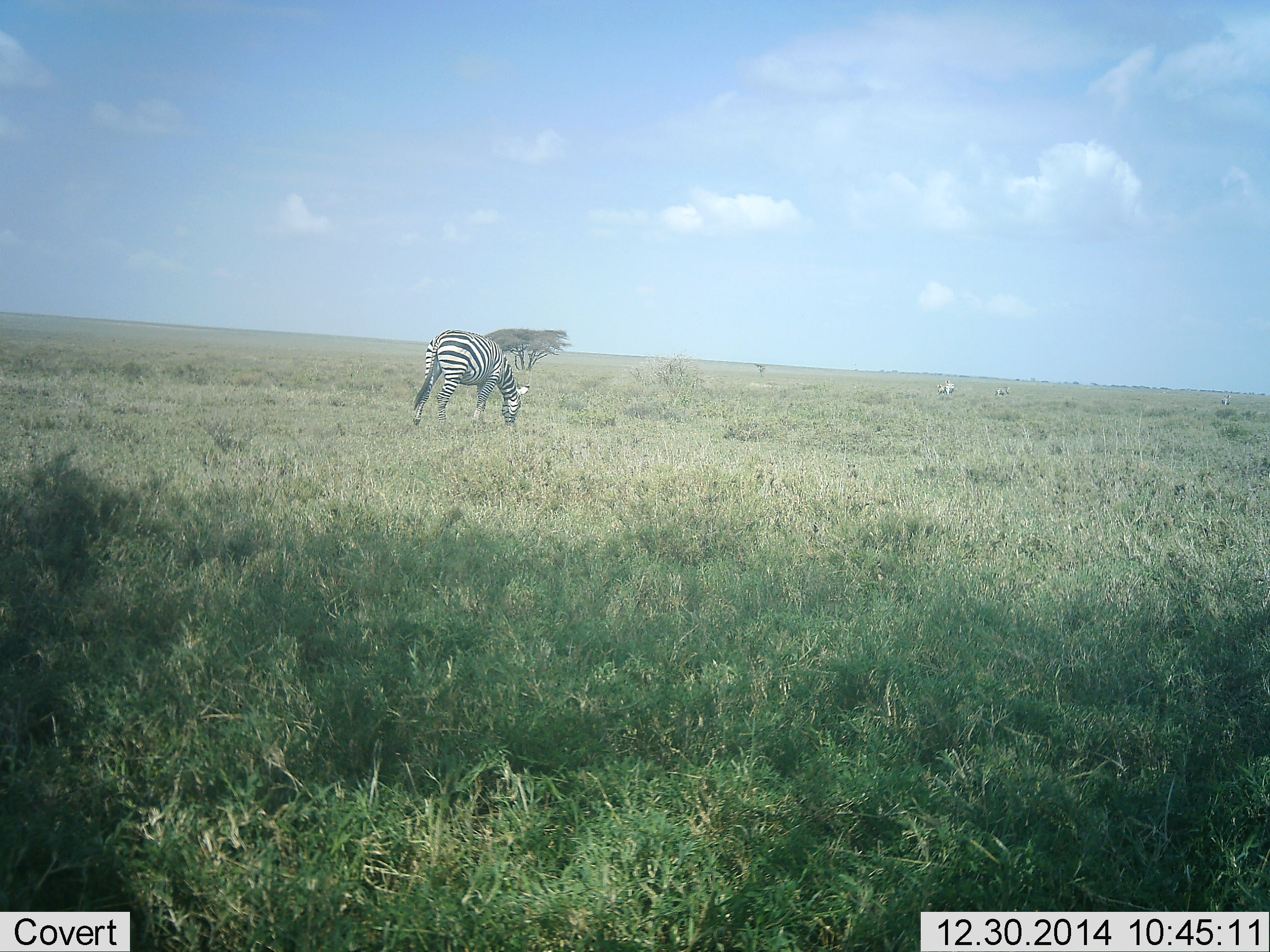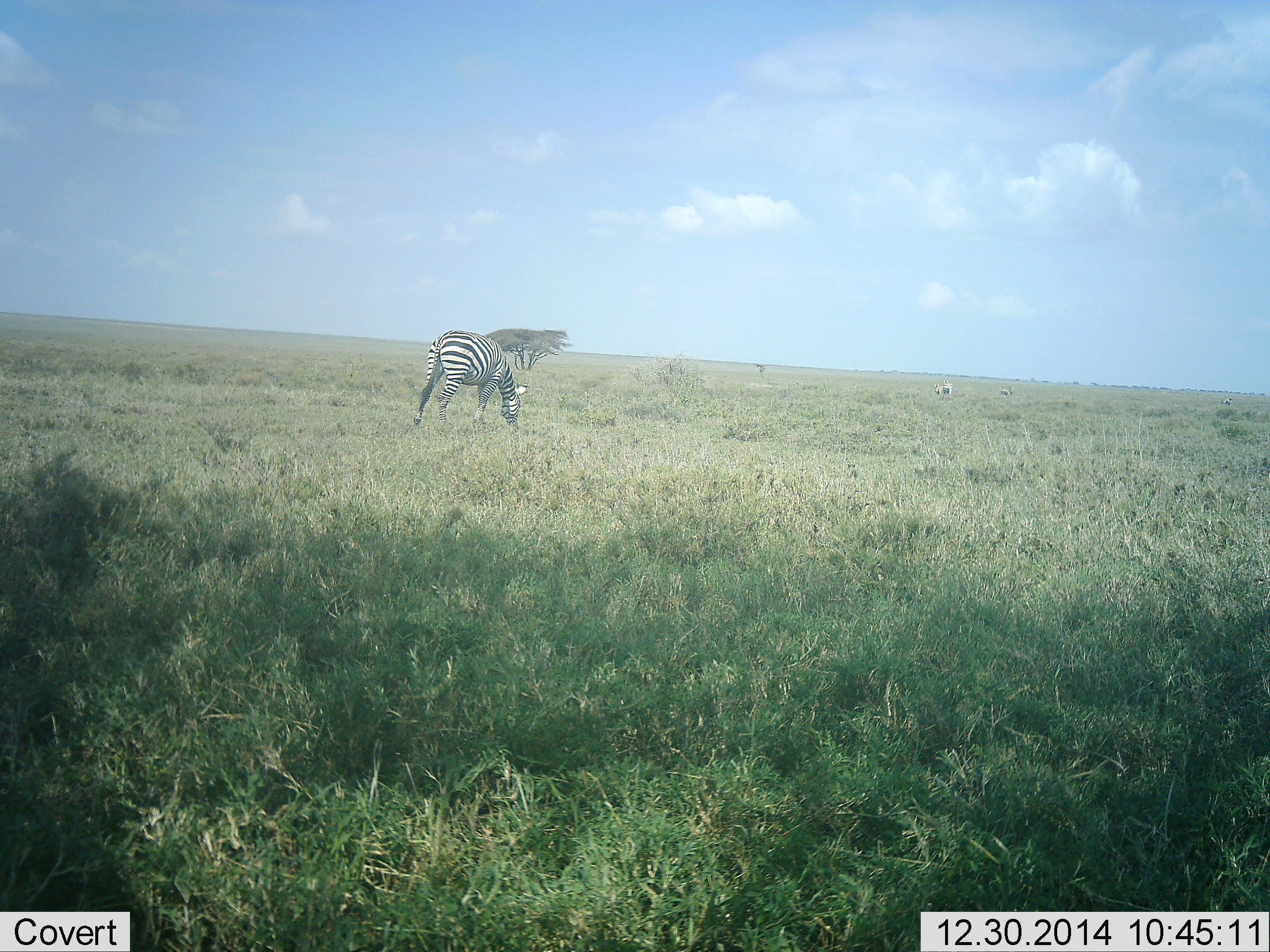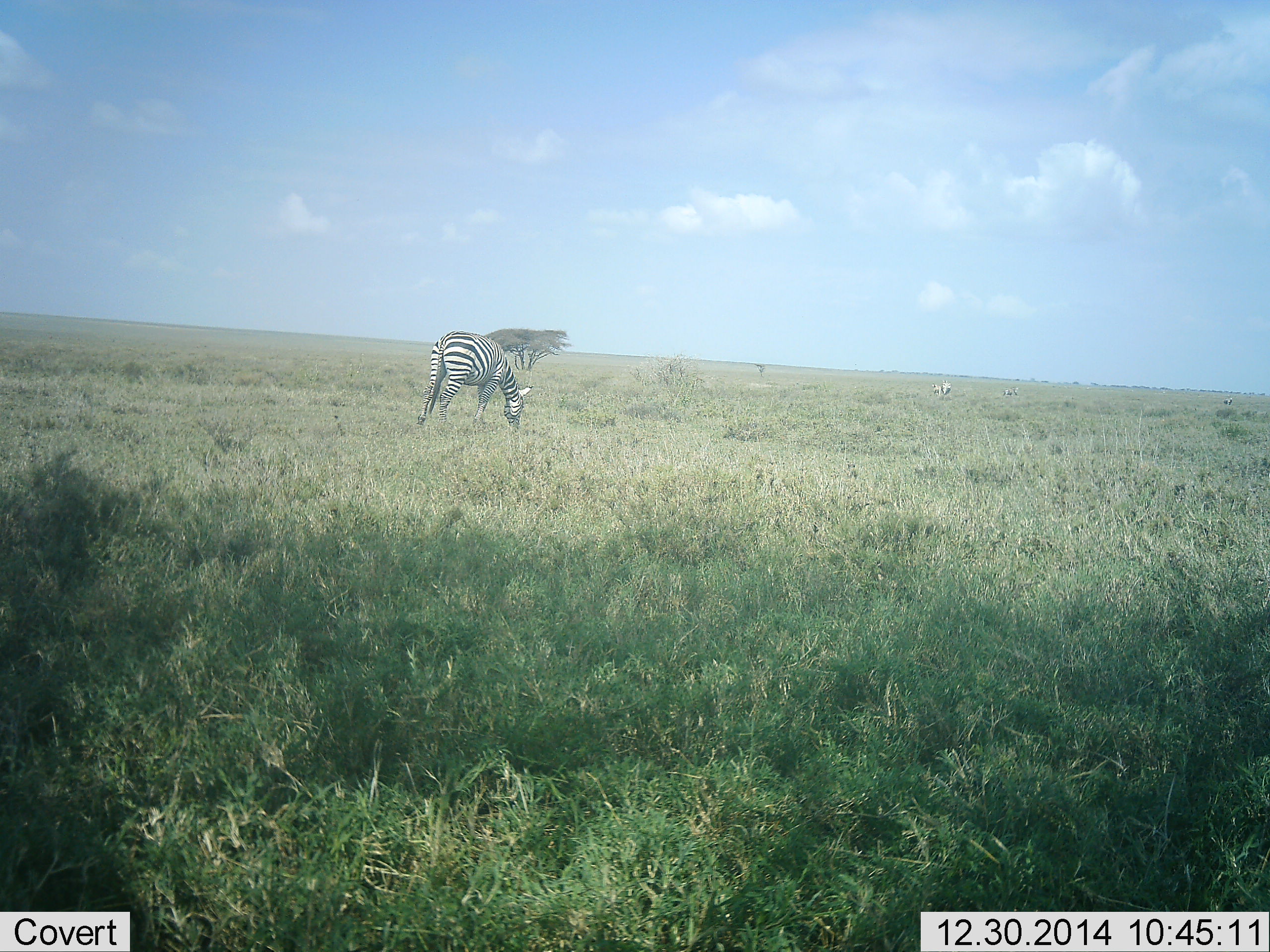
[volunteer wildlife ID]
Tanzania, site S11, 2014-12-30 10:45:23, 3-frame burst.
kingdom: Animalia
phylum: Chordata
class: Mammalia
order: Perissodactyla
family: Equidae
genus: Equus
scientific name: Equus quagga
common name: plains zebra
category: zebra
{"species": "zebra (plains zebra) (Equus quagga)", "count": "1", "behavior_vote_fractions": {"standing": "9%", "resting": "0%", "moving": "9%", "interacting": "0%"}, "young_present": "0%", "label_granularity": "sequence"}